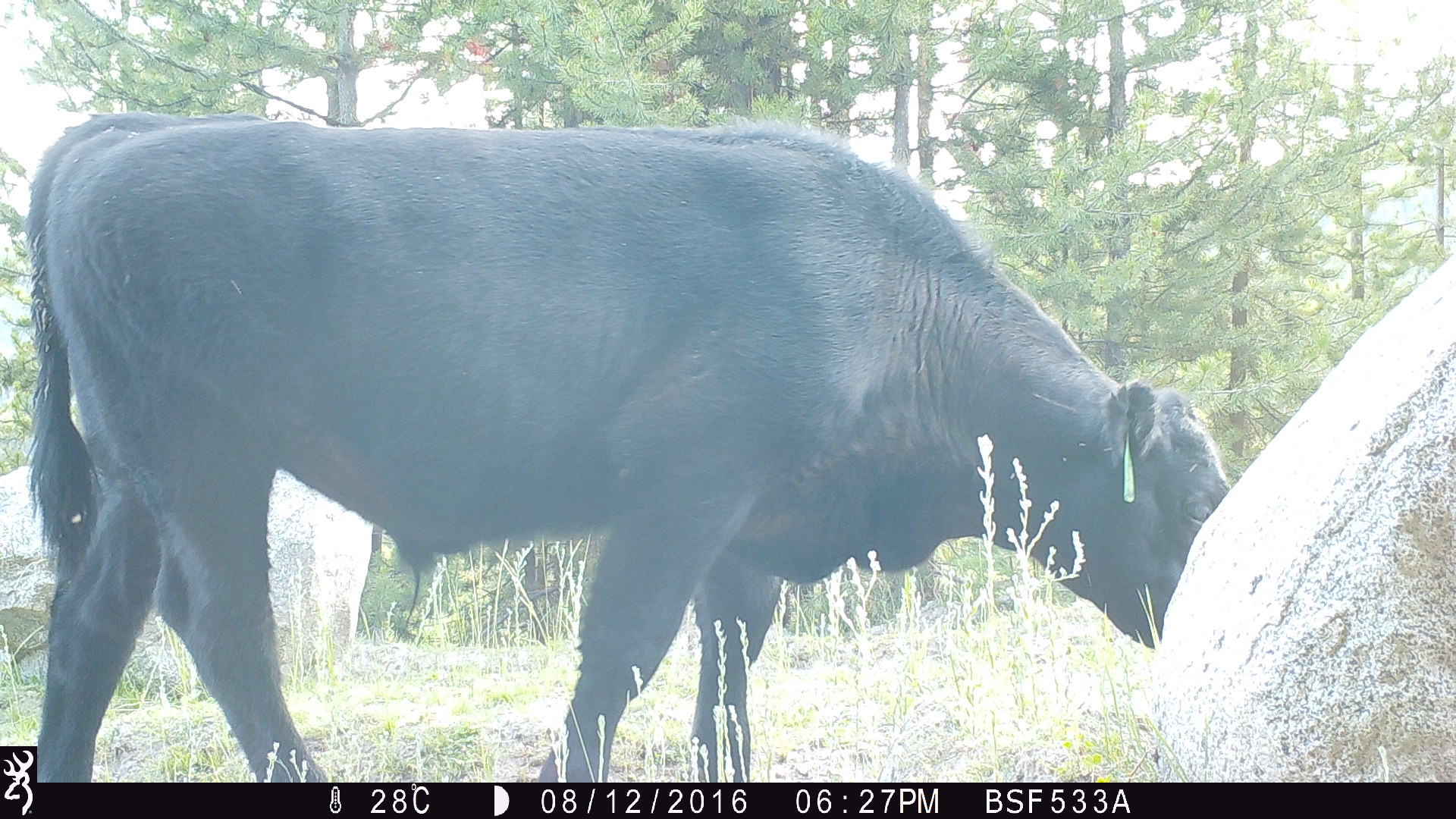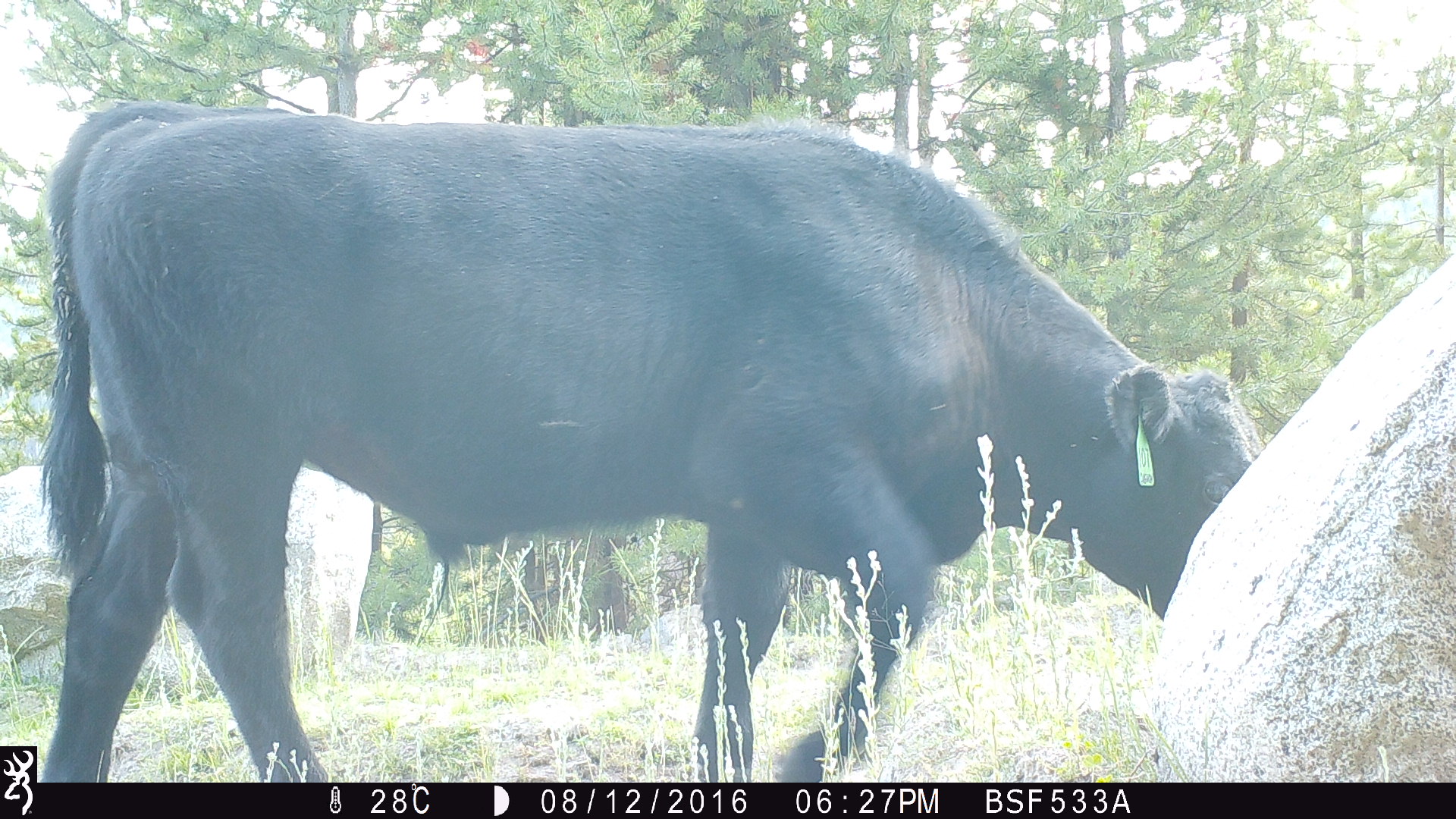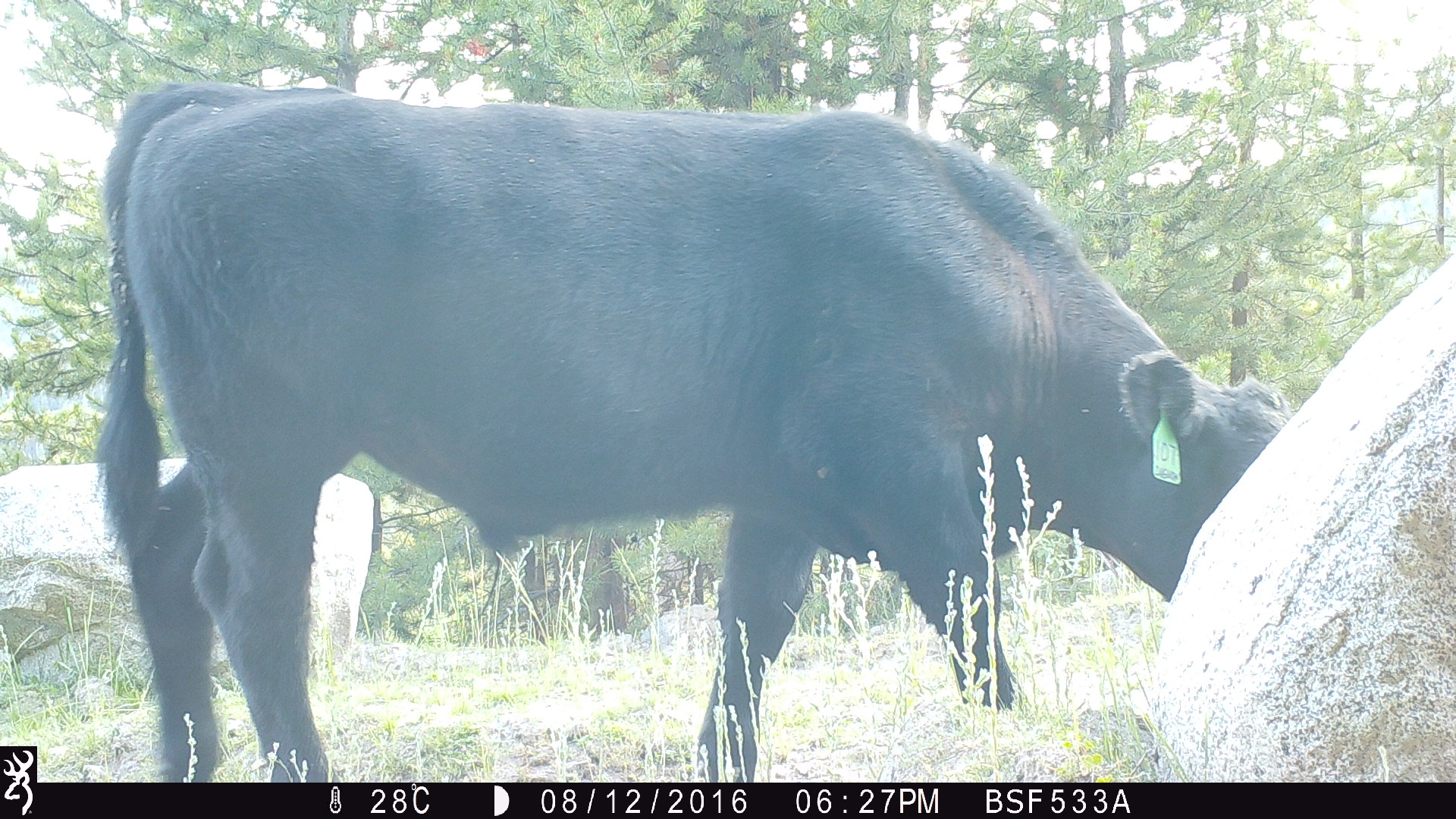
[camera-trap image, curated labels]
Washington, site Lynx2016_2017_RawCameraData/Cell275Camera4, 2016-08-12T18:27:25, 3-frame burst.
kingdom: Animalia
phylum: Chordata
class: Mammalia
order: Artiodactyla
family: Bovidae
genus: Bos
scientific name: Bos taurus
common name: domestic cattle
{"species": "domestic cattle (Bos taurus)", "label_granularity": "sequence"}